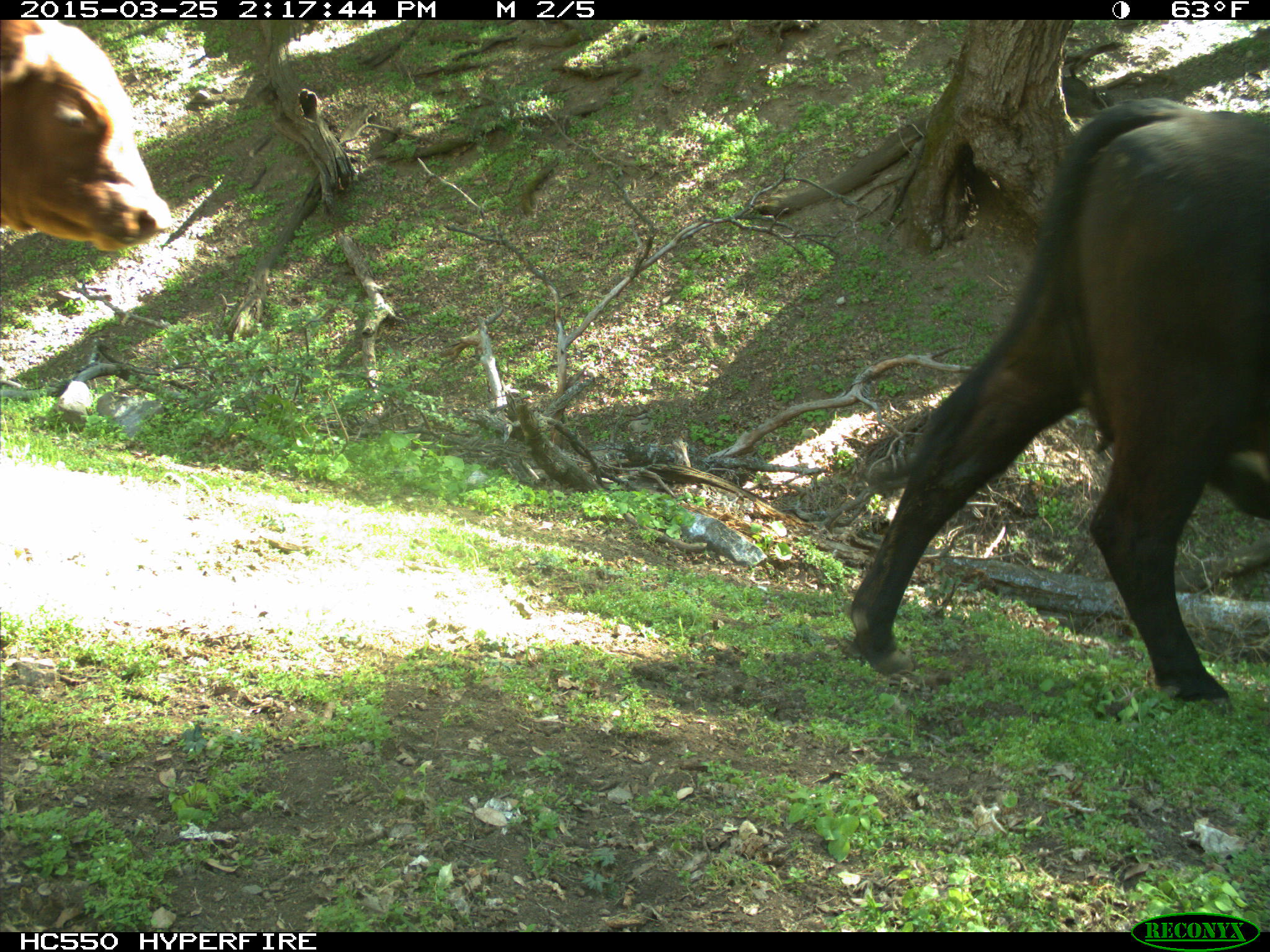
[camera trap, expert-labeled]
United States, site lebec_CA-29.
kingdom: Animalia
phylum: Chordata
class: Mammalia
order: Artiodactyla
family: Bovidae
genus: Bos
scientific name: Bos taurus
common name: domestic cow